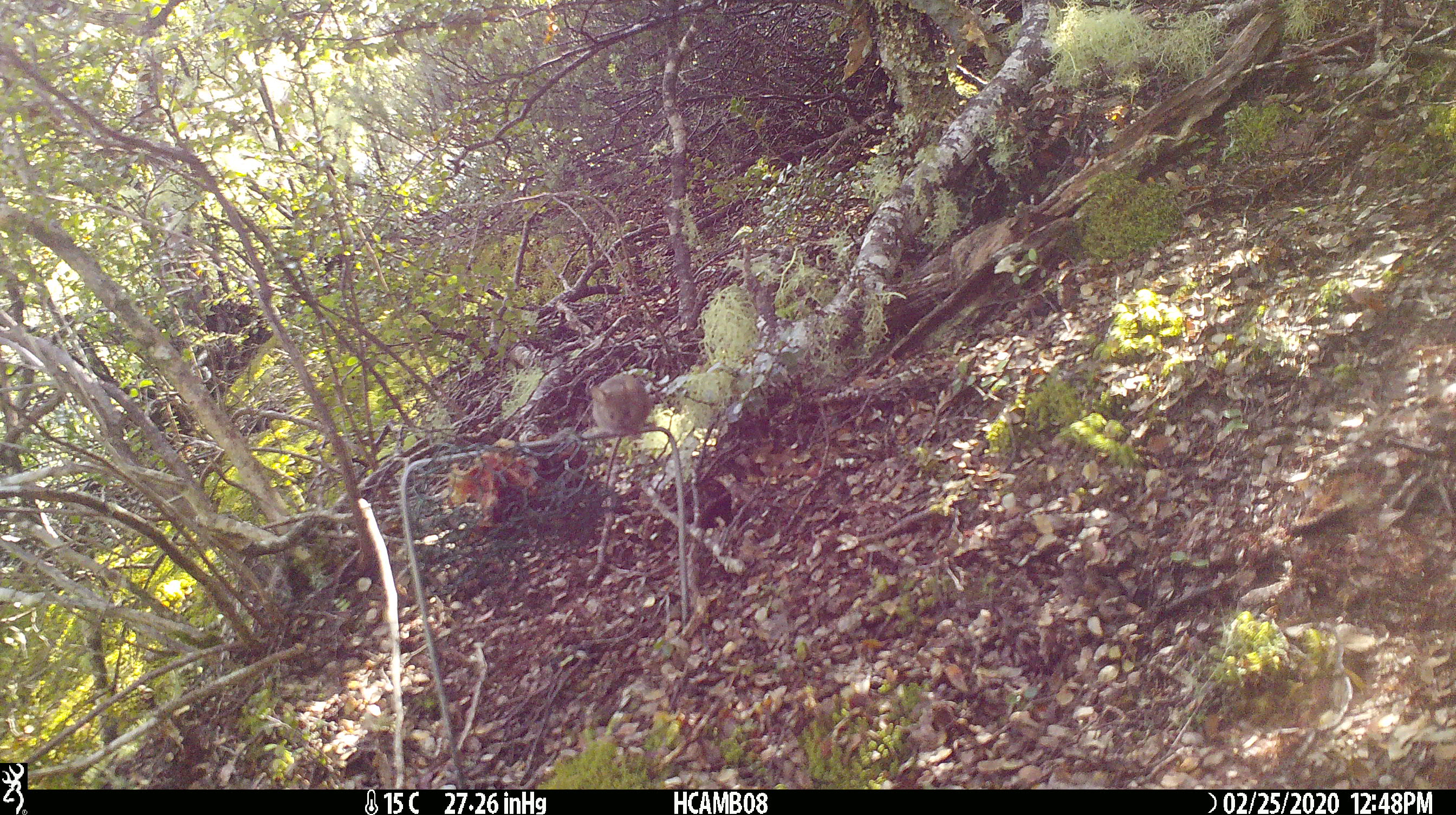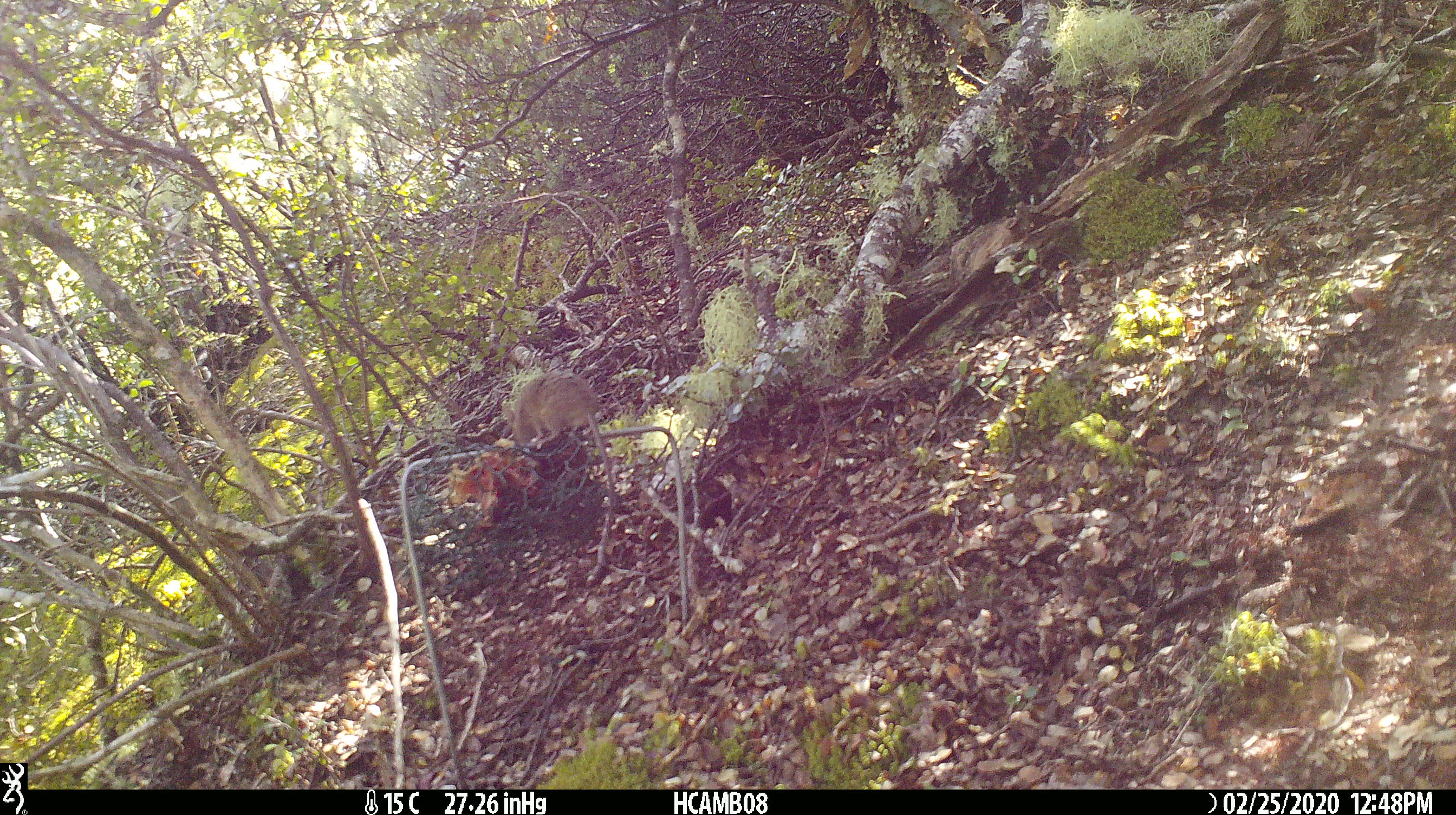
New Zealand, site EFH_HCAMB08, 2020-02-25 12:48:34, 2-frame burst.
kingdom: Animalia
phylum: Chordata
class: Mammalia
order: Rodentia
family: Muridae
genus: Mus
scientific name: Mus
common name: mouse